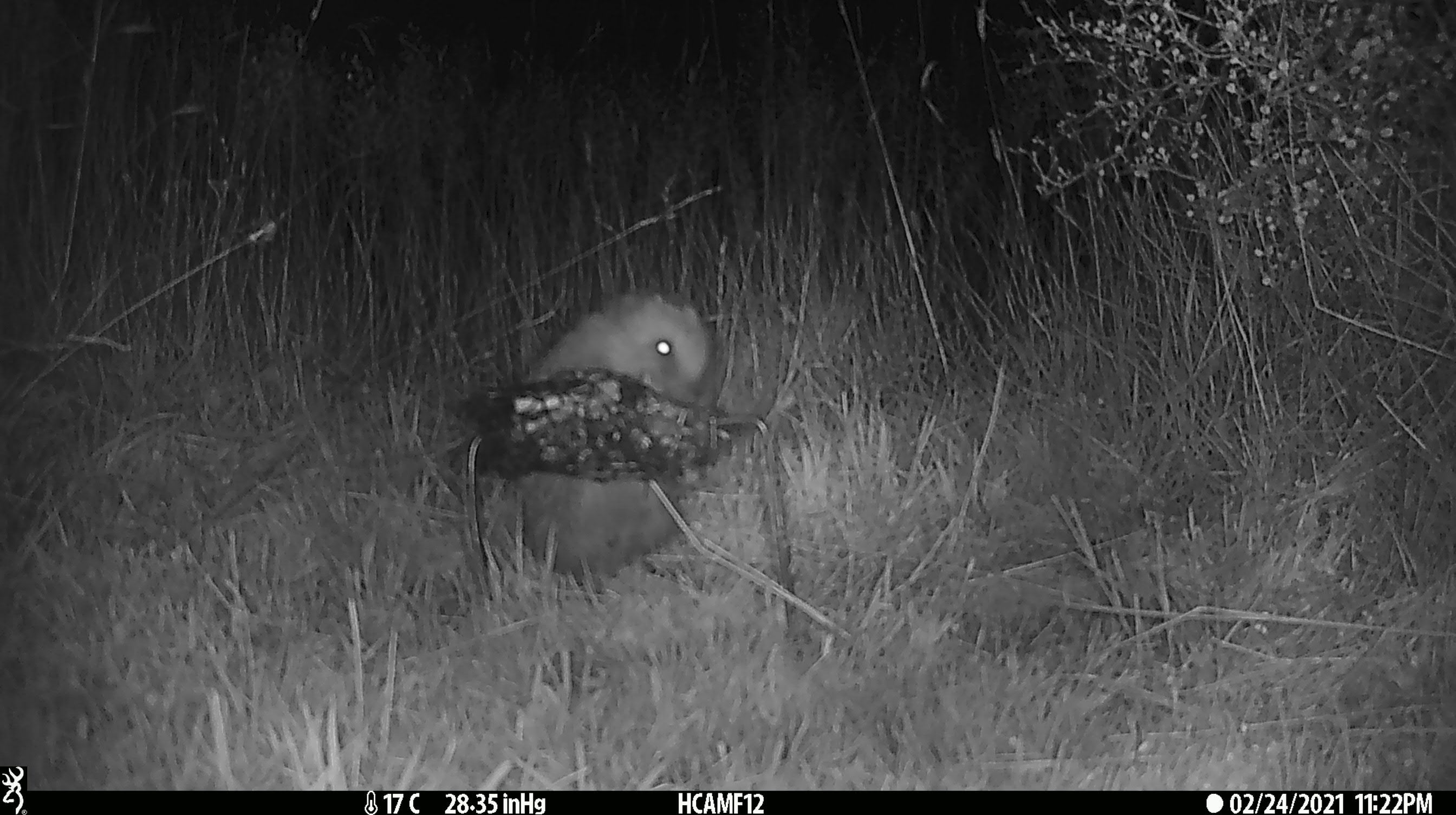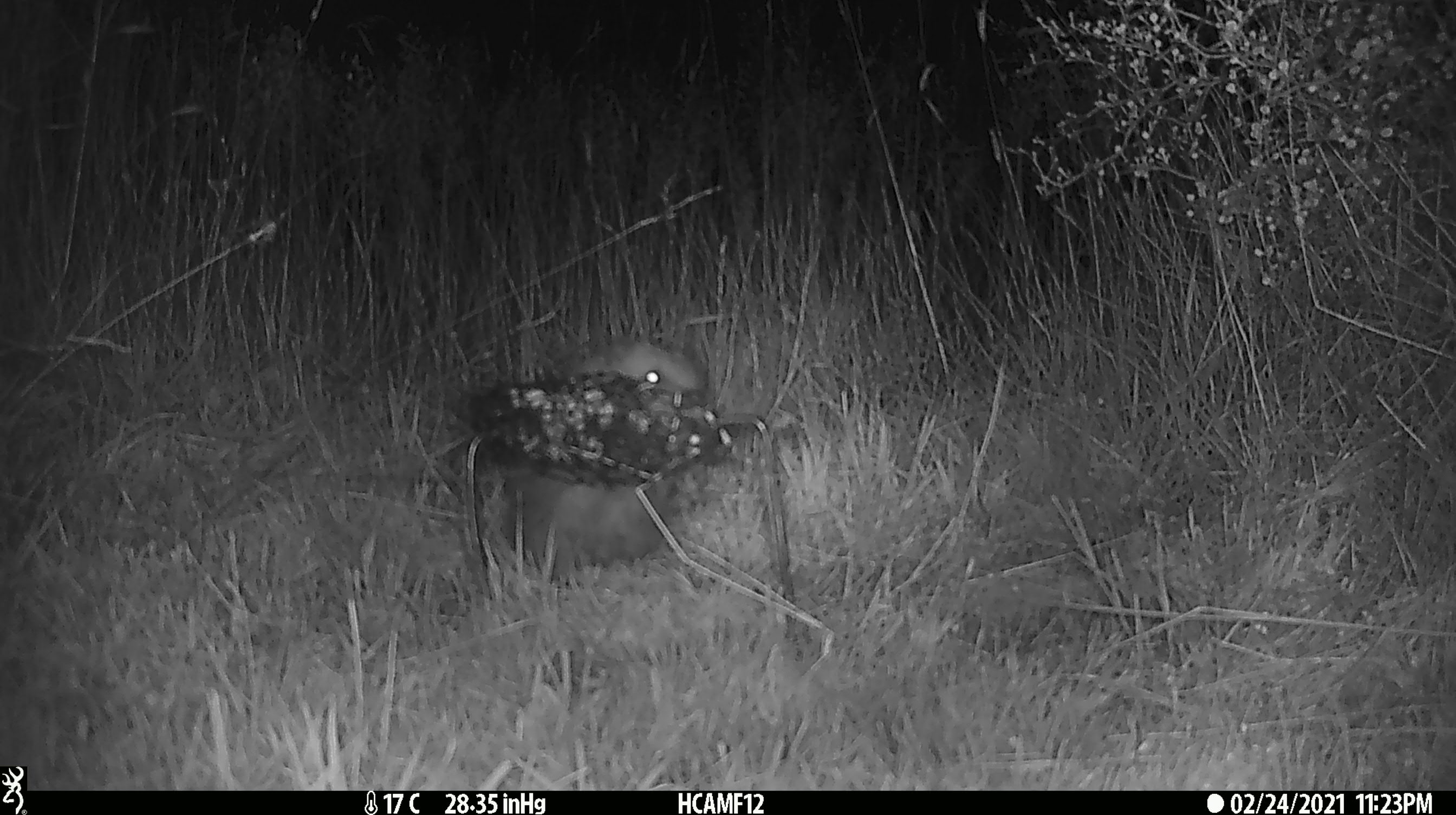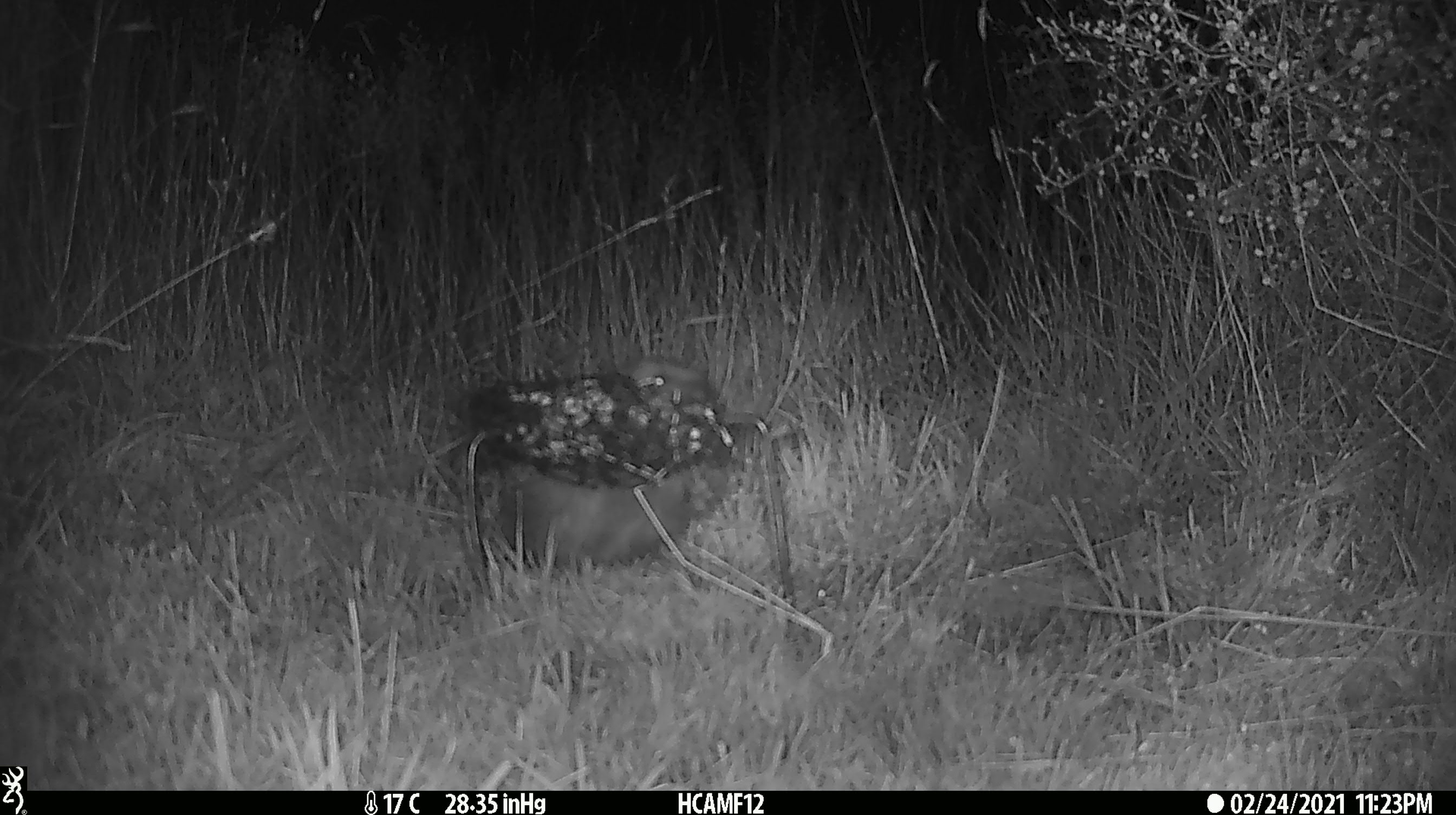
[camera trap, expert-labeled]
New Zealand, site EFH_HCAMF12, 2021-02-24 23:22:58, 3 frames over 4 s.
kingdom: Animalia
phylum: Chordata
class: Mammalia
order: Eulipotyphla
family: Erinaceidae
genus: Erinaceus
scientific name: Erinaceus europaeus europaeus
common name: european hedgehog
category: hedgehog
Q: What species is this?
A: Hedgehog (european hedgehog) (Erinaceus europaeus europaeus).